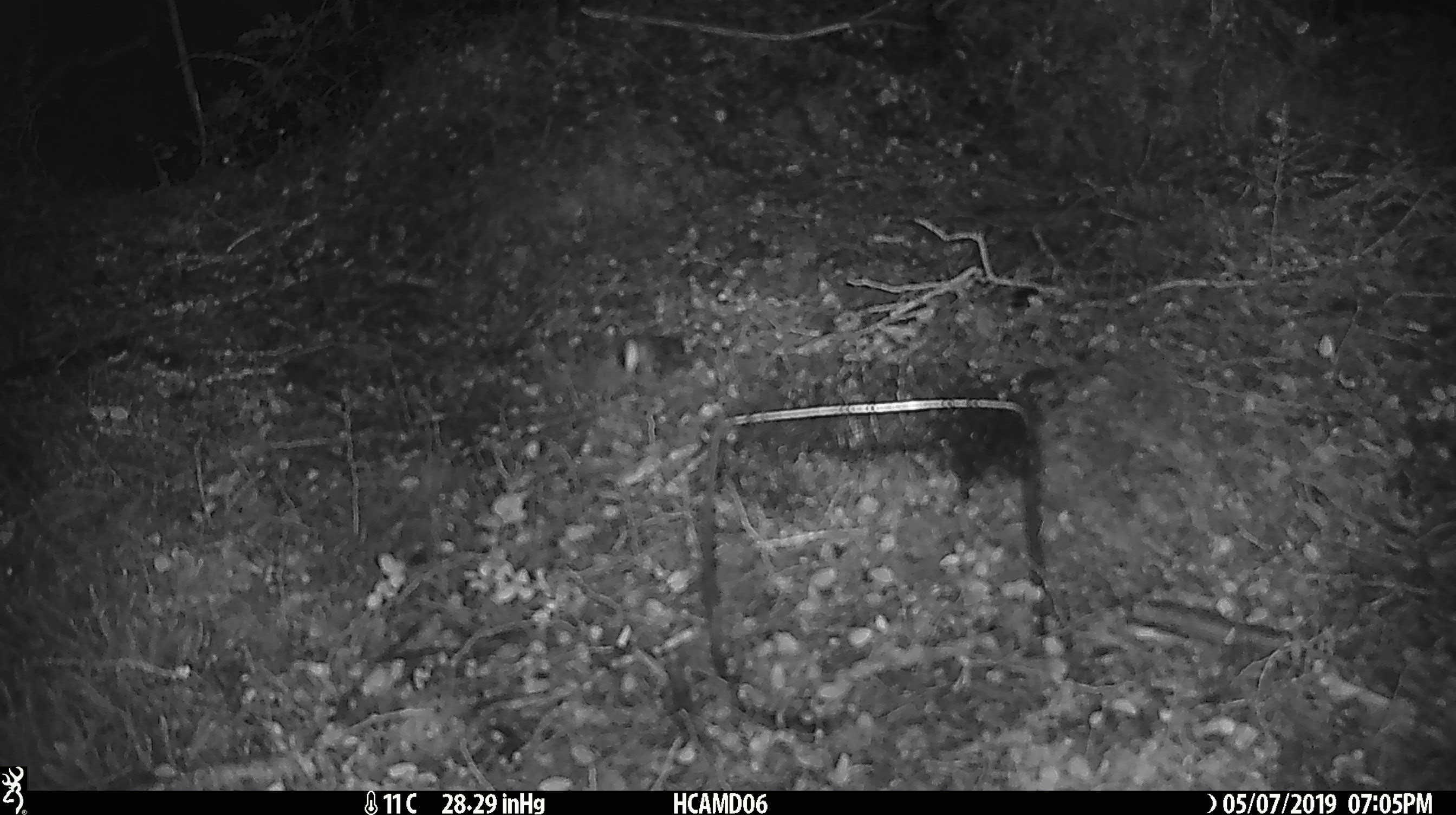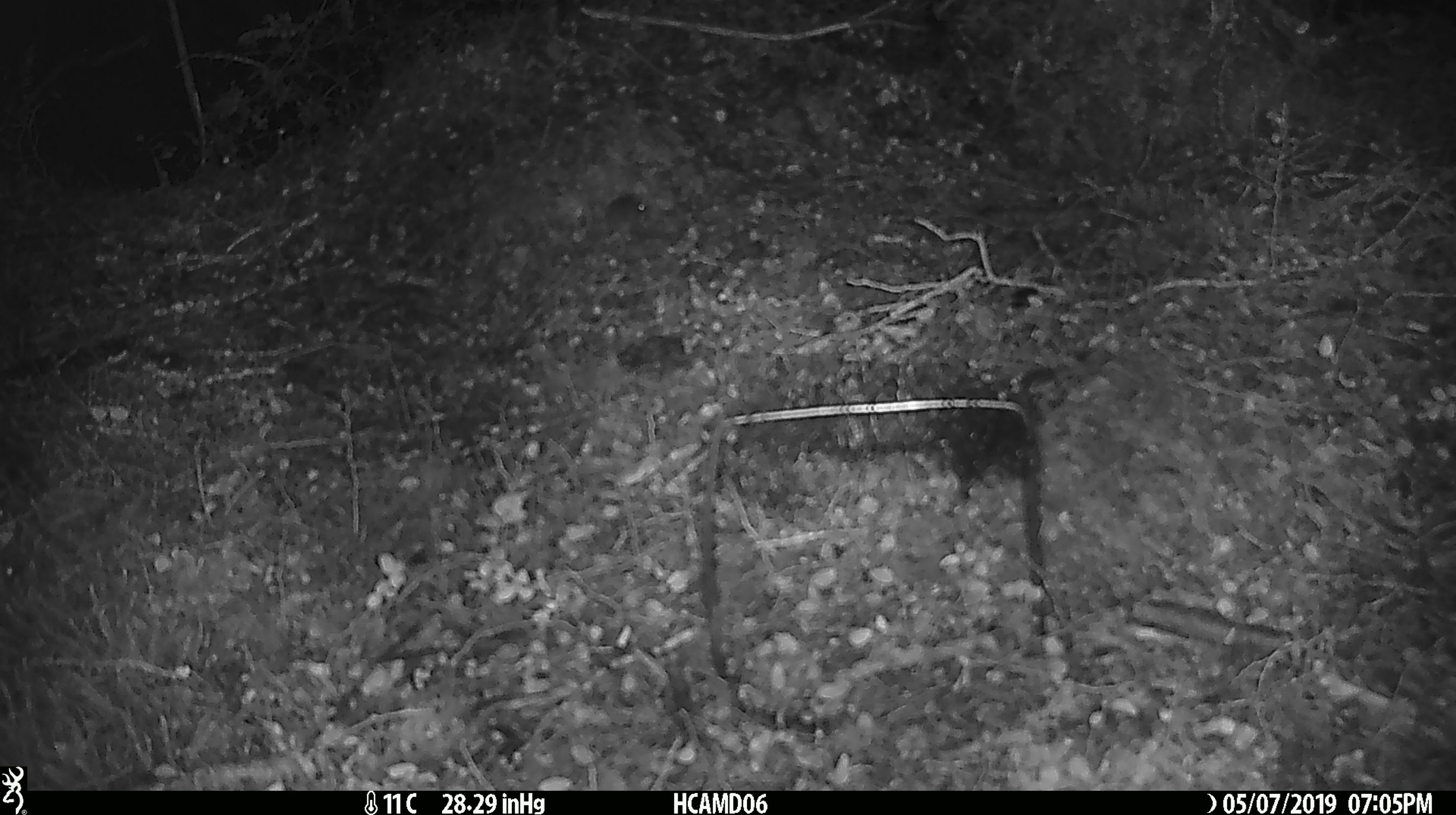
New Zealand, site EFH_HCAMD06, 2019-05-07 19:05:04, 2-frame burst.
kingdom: Animalia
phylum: Chordata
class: Mammalia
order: Rodentia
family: Muridae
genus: Mus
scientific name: Mus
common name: mouse